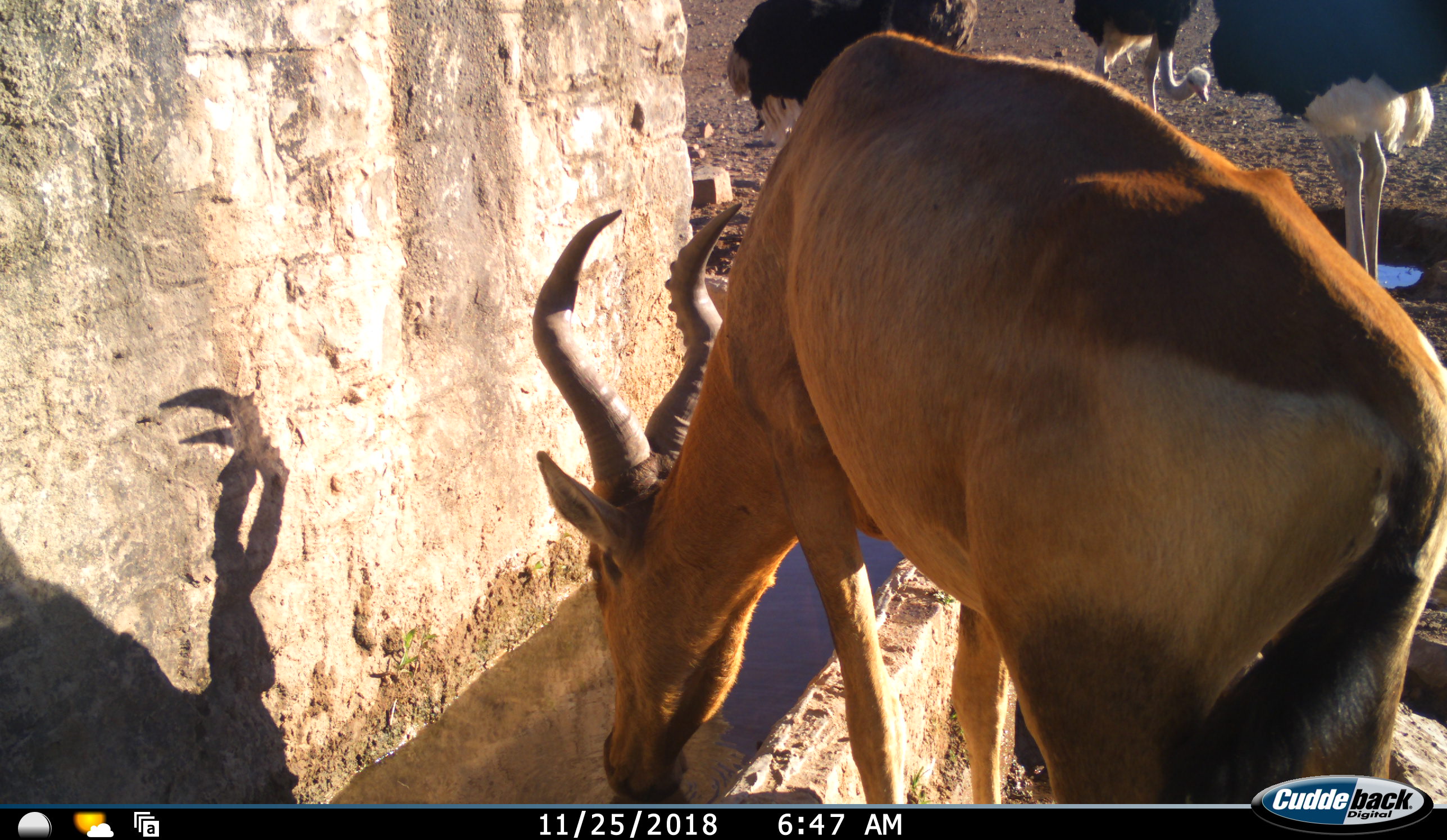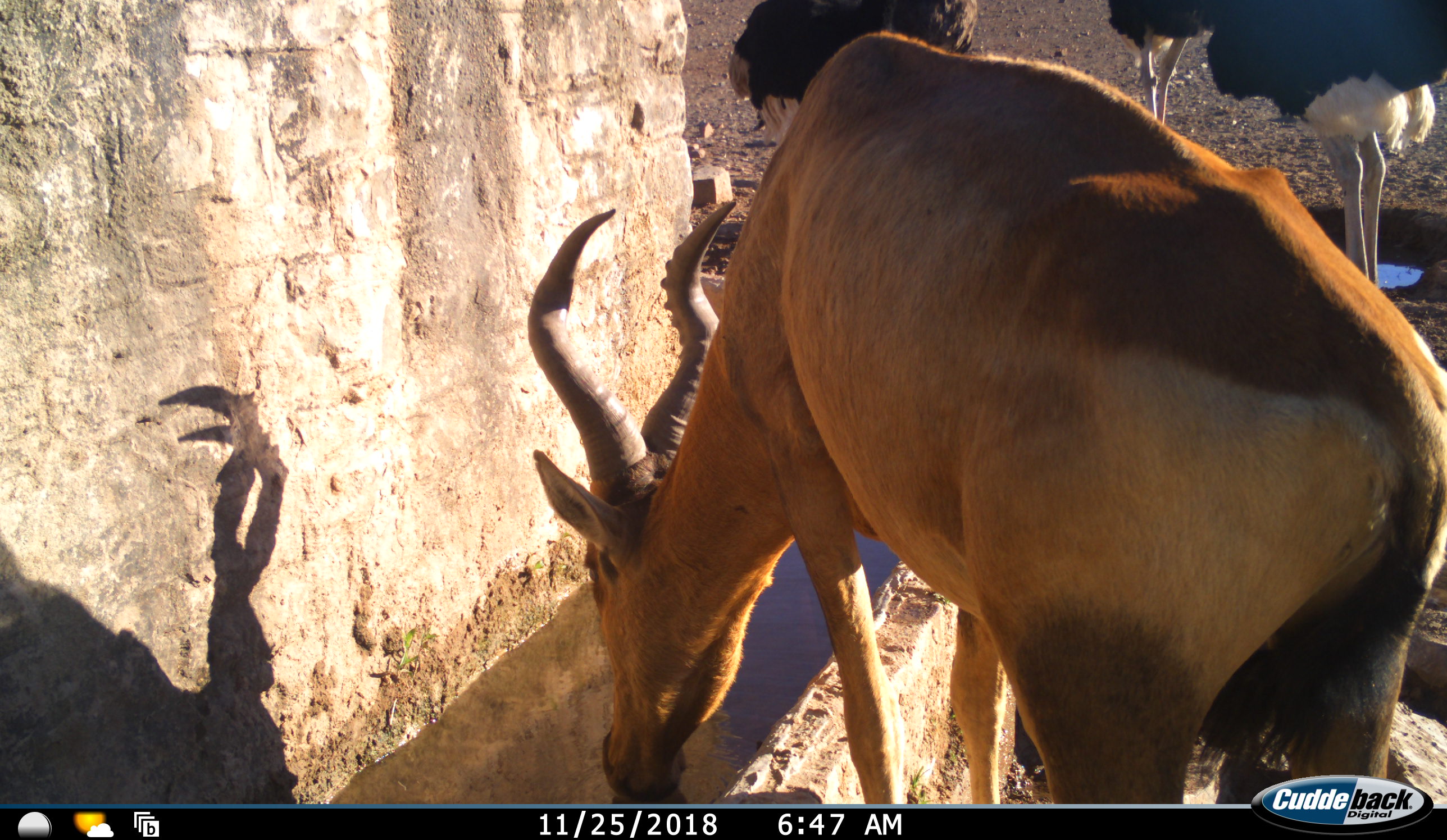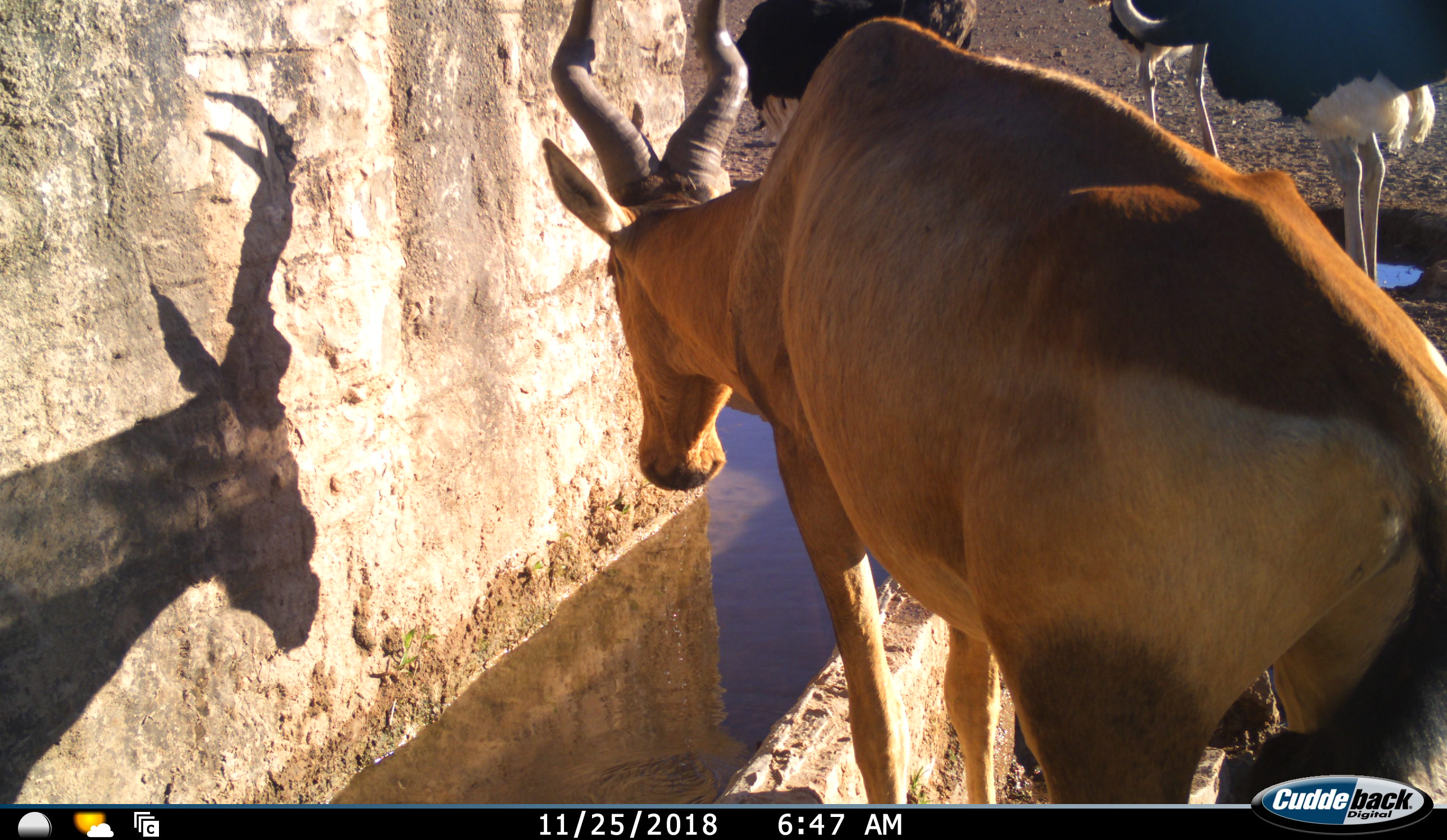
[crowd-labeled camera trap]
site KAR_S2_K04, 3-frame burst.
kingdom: Animalia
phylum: Chordata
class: Mammalia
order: Artiodactyla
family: Bovidae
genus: Alcelaphus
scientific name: Alcelaphus buselaphus caama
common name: red hartebeest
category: hartebeestred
Hartebeestred (red hartebeest) (Alcelaphus buselaphus caama), count 1. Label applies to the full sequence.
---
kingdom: Animalia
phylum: Chordata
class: Aves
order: Struthioniformes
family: Struthionidae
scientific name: Struthionidae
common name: ostrich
Ostrich (Struthionidae), count 3. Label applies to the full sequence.